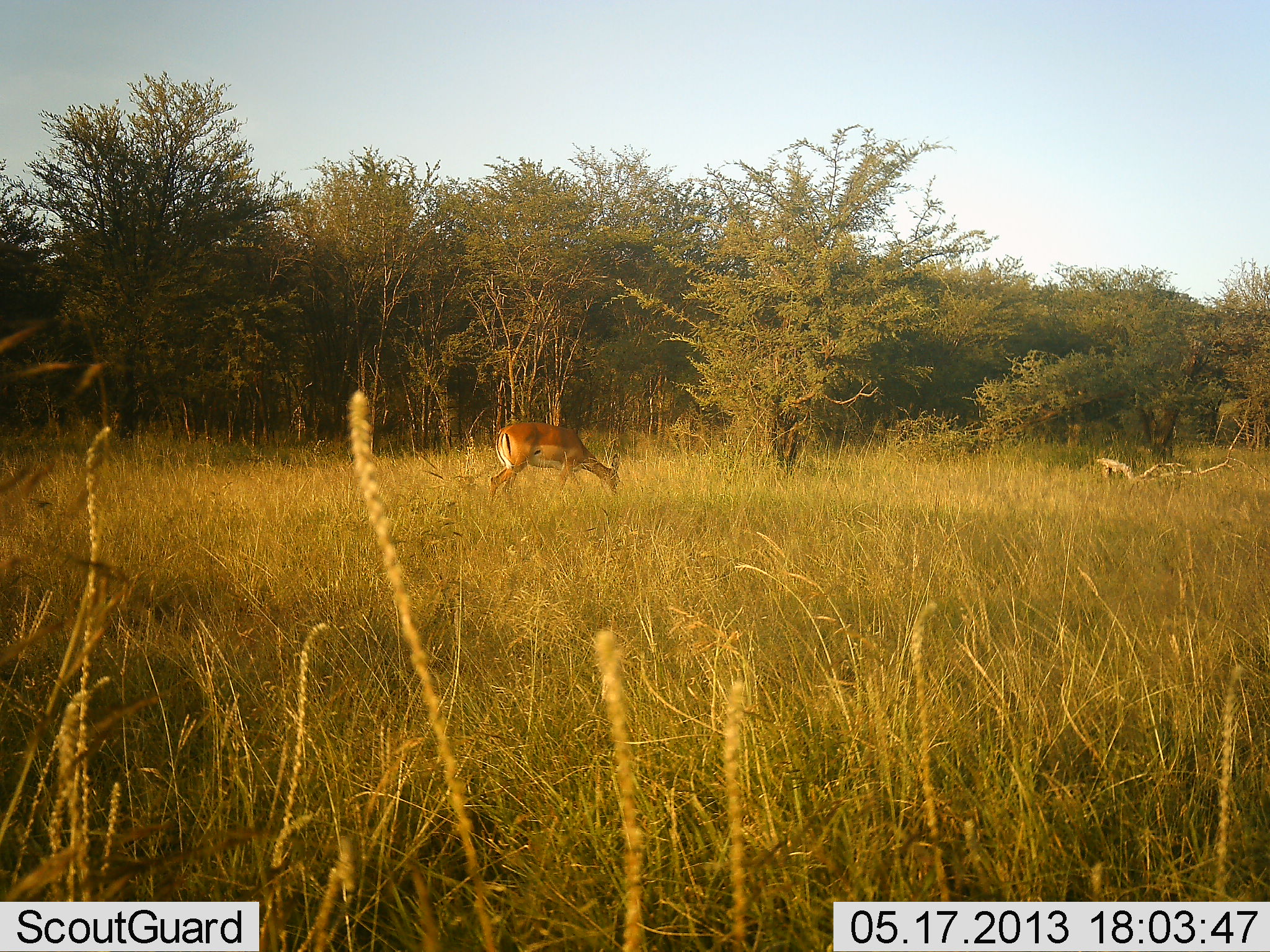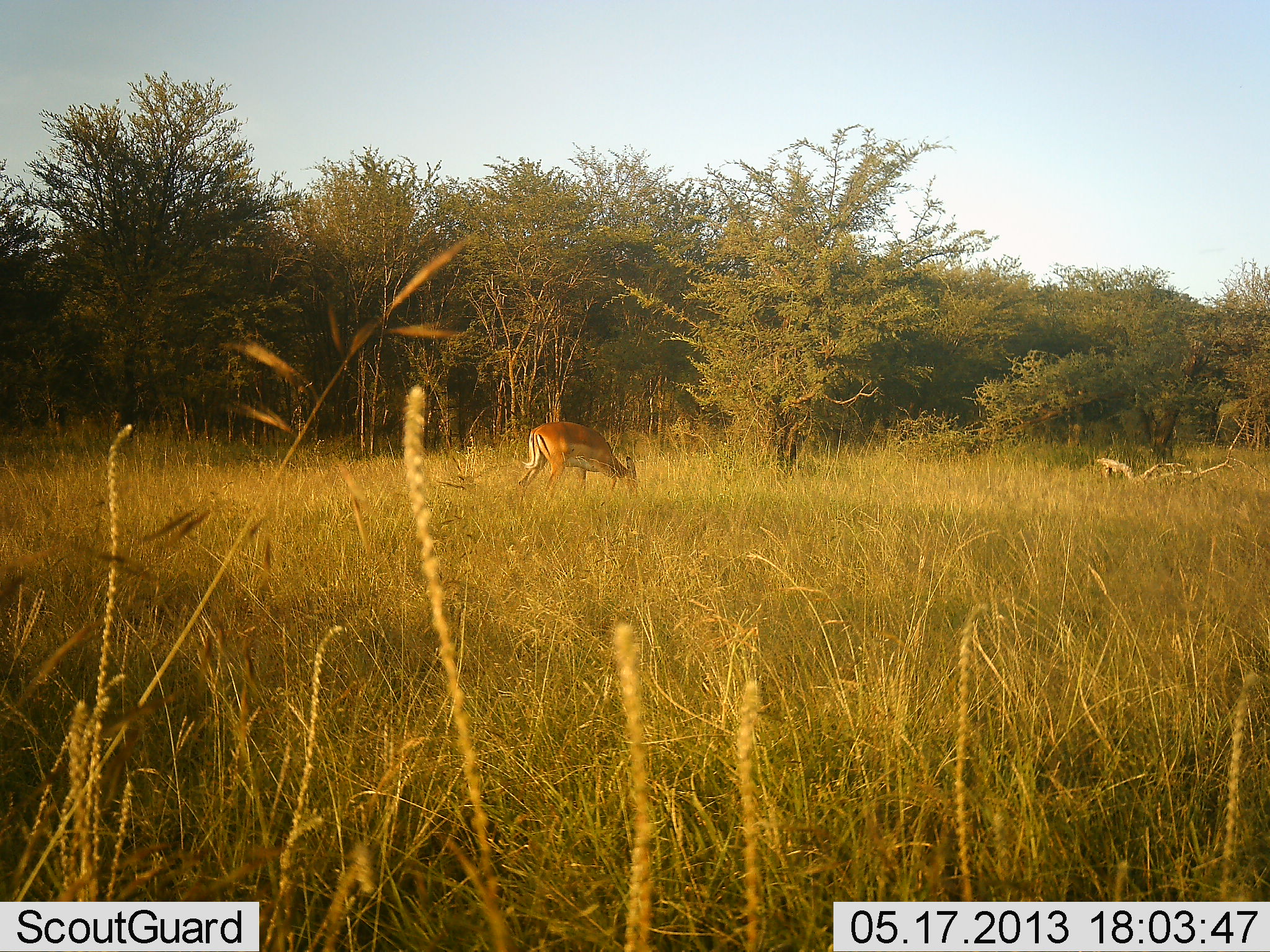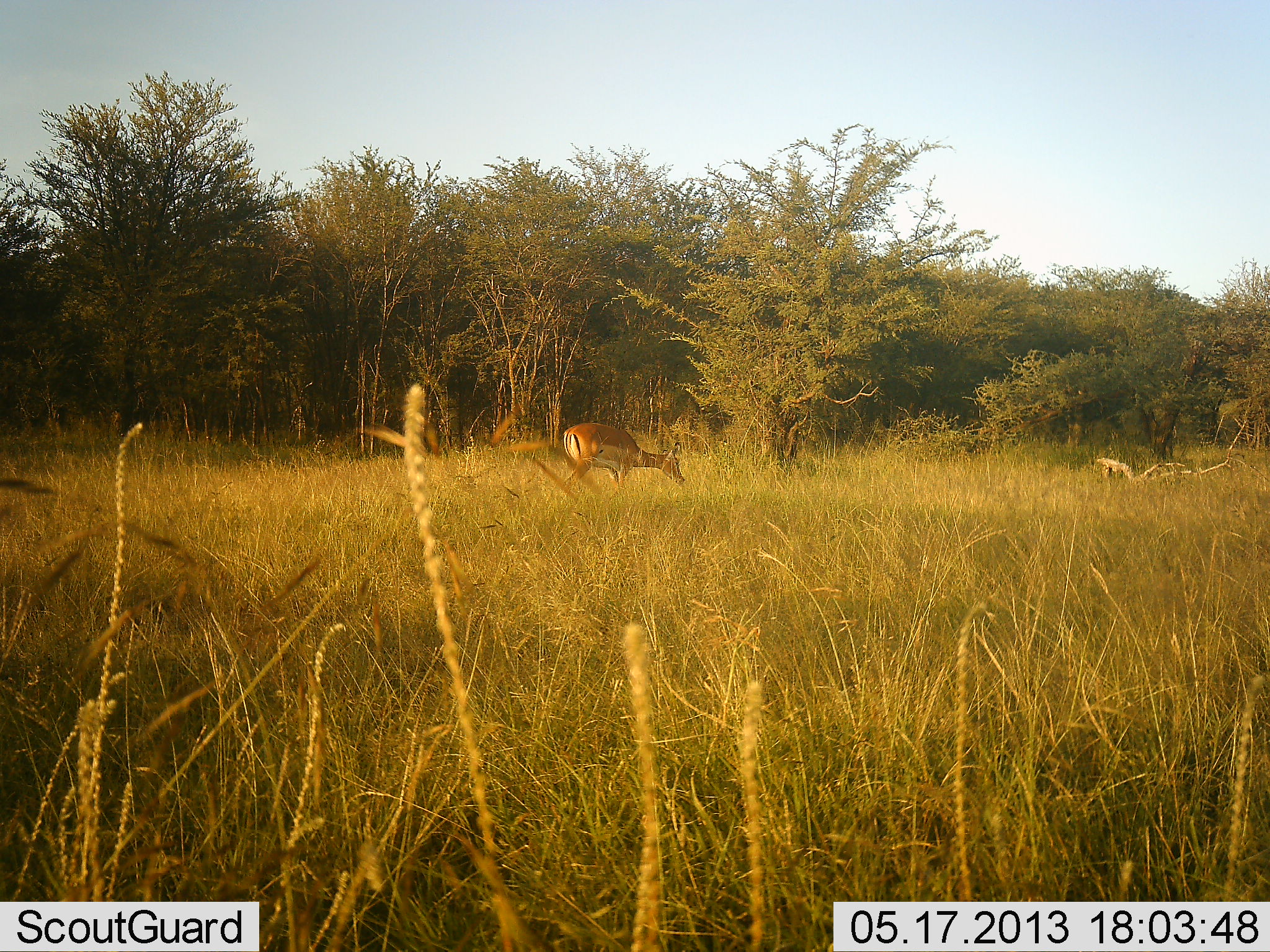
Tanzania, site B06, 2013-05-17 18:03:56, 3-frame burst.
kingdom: Animalia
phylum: Chordata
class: Mammalia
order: Artiodactyla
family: Bovidae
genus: Nanger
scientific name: Nanger granti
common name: grant's gazelle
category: gazellegrants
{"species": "gazellegrants (grant's gazelle) (Nanger granti)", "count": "1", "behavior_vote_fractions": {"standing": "6%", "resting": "0%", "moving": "41%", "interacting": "0%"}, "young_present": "0%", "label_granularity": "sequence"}